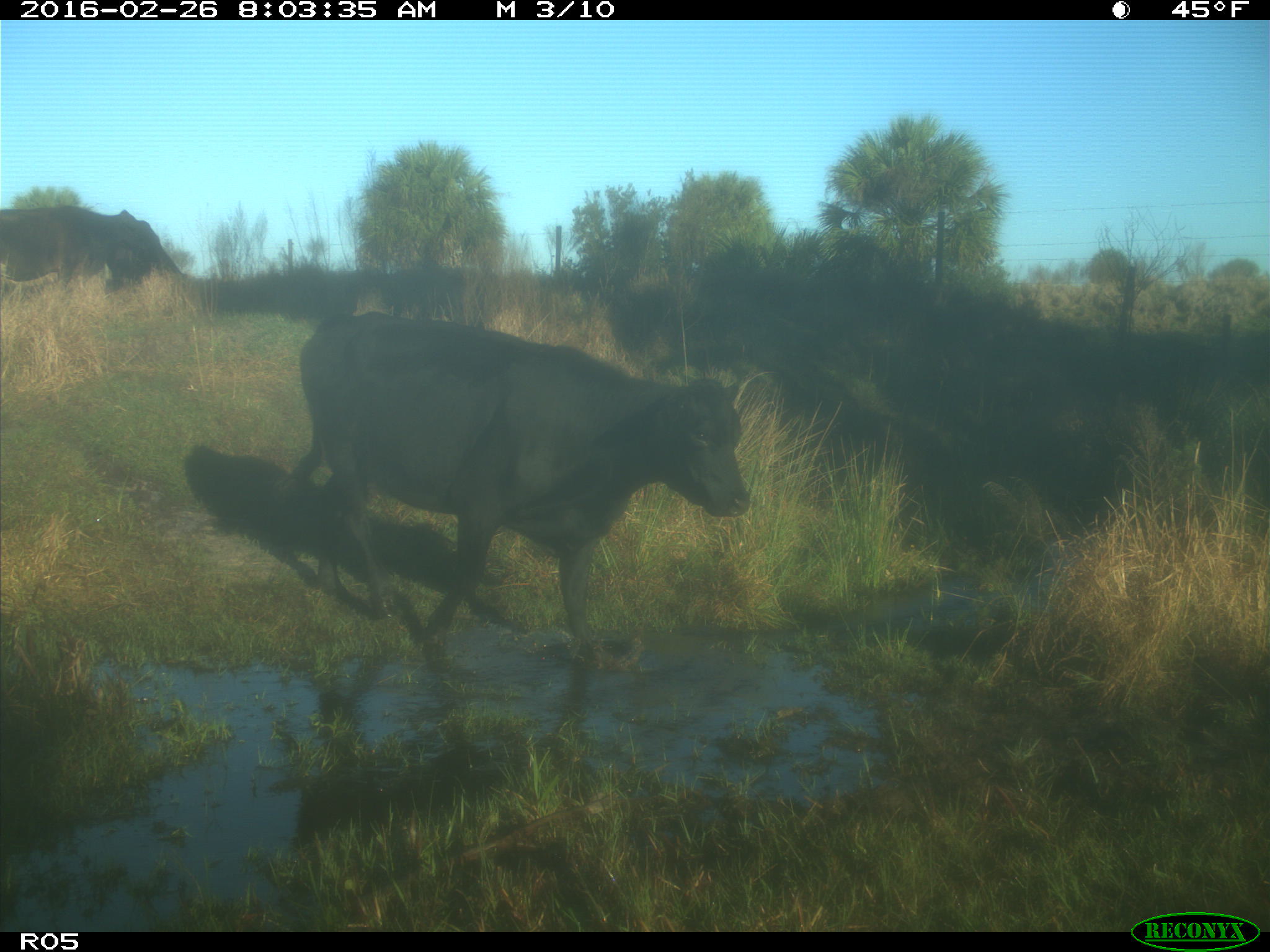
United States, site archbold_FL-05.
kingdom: Animalia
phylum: Chordata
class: Mammalia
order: Artiodactyla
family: Bovidae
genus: Bos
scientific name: Bos taurus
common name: domestic cow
Bos taurus (domestic cow).